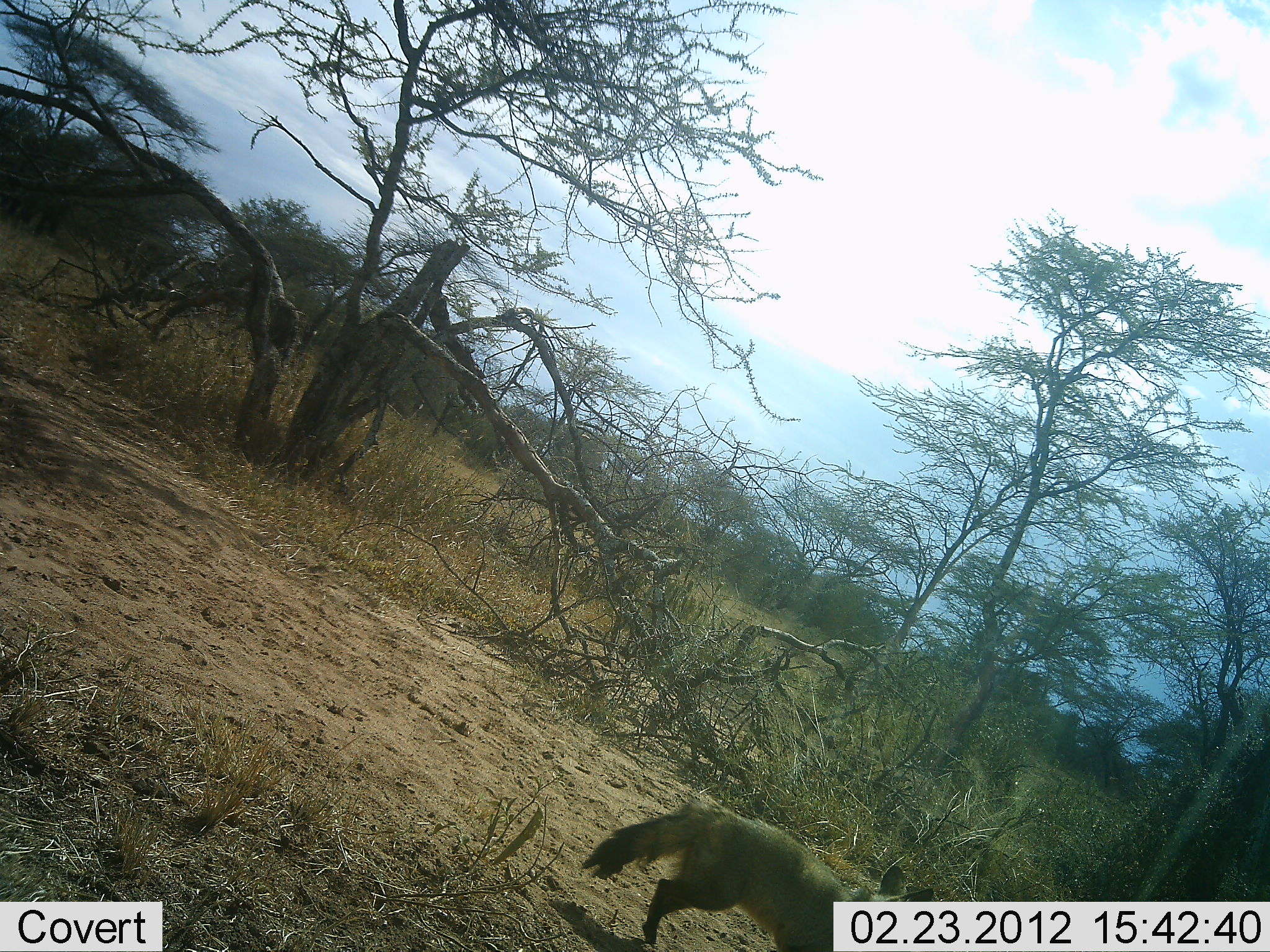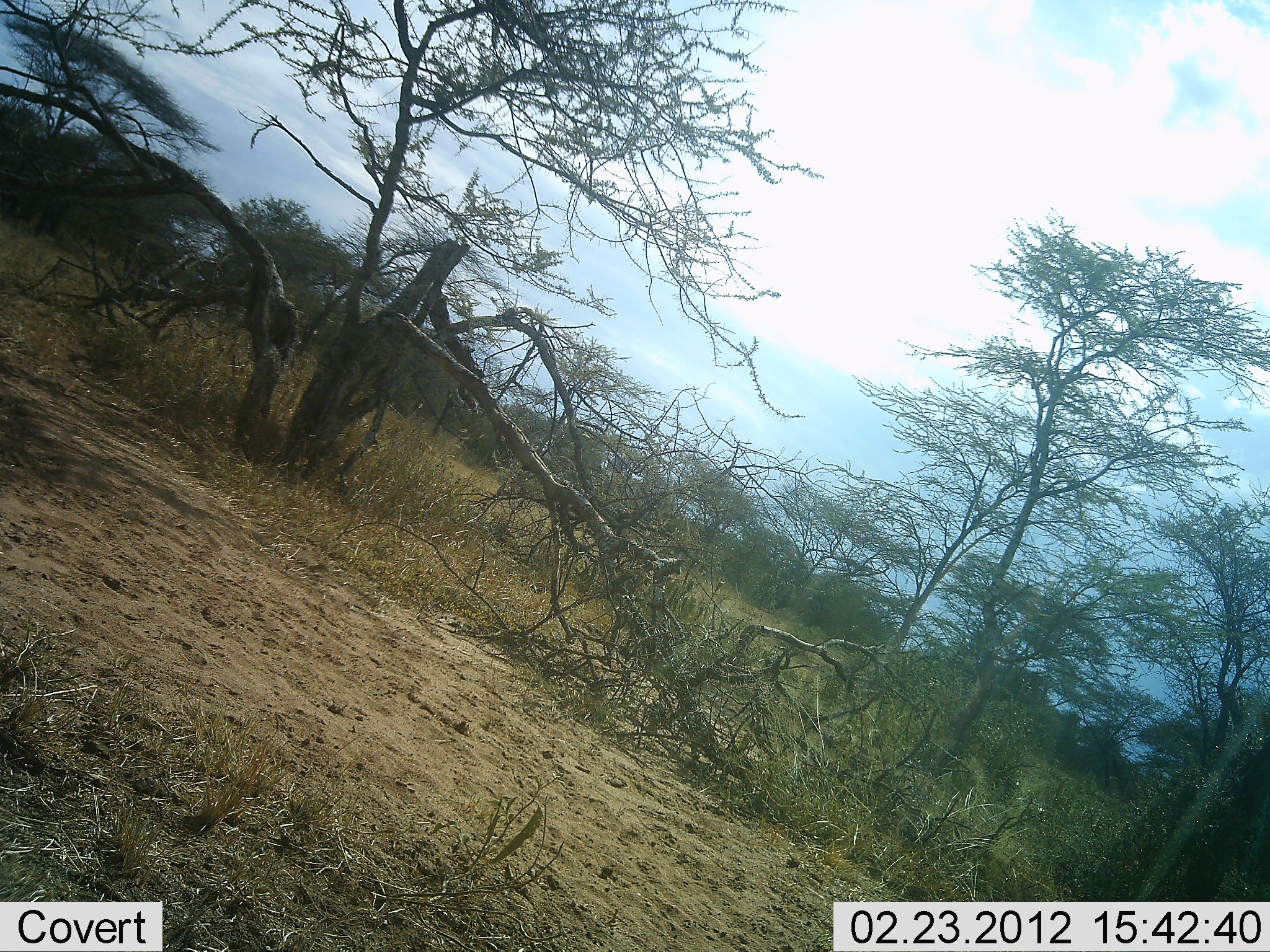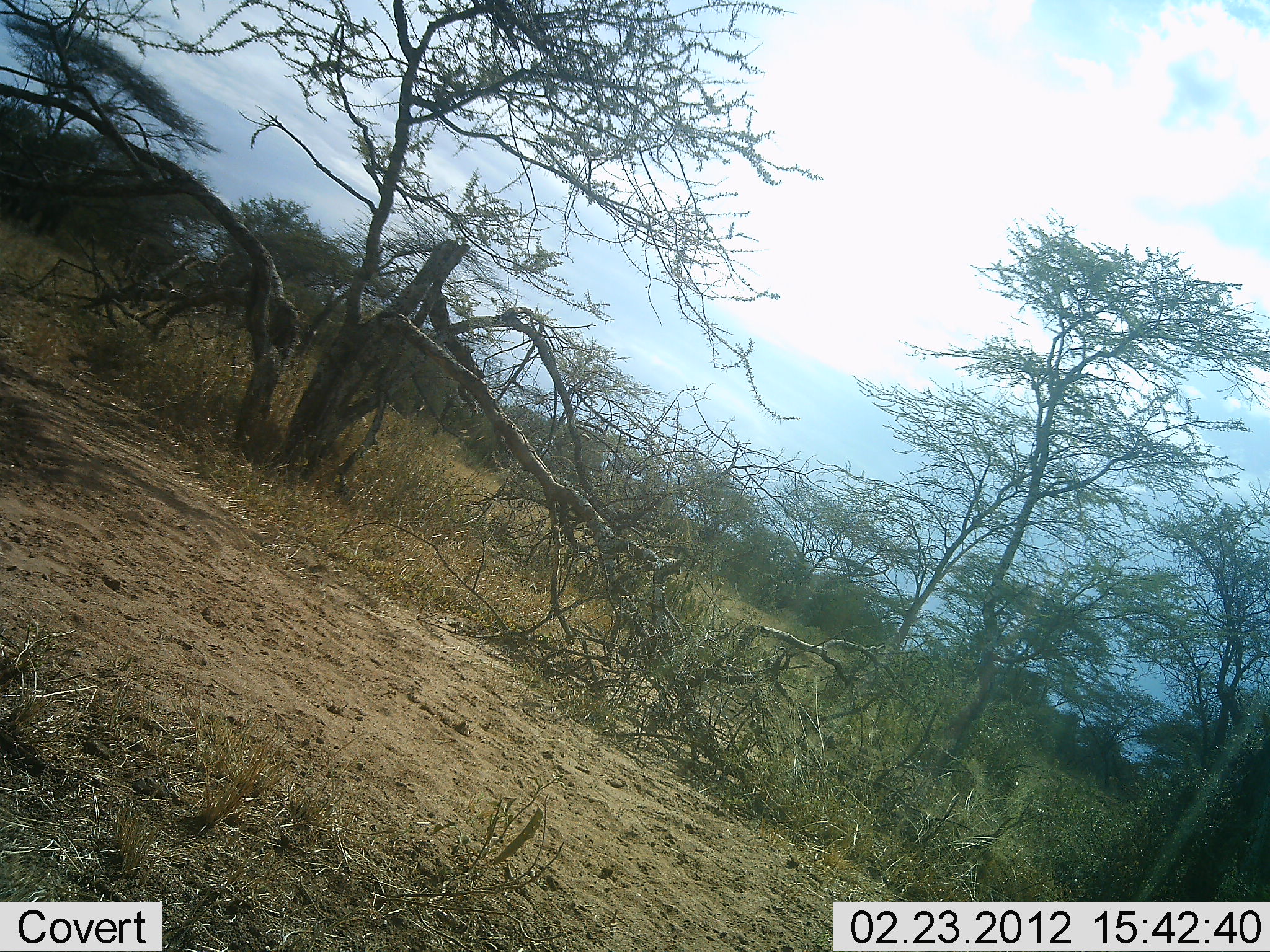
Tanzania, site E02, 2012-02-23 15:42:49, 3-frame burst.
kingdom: Animalia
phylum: Chordata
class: Mammalia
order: Carnivora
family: Canidae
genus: Otocyon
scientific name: Otocyon megalotis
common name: bat-eared fox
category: batearedfox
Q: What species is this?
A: Batearedfox (bat-eared fox) (Otocyon megalotis).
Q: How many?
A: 1.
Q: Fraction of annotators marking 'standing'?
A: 0%.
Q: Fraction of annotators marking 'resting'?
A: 0%.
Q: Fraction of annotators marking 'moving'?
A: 100%.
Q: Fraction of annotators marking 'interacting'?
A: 0%.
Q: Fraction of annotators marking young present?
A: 0%.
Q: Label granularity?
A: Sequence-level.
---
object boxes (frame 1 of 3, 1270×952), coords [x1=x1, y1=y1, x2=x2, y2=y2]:
animal: [x1=579, y1=789, x2=912, y2=952]